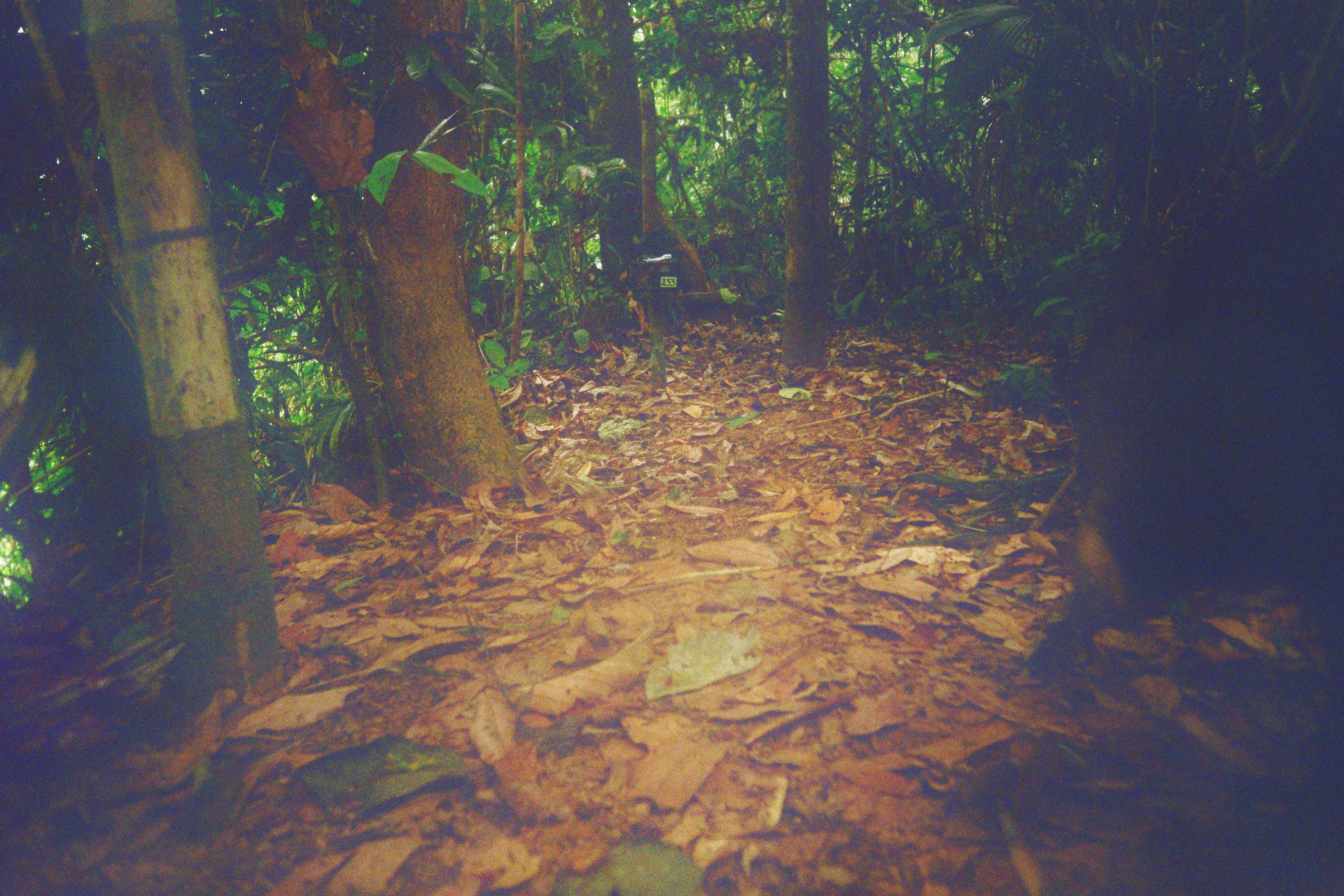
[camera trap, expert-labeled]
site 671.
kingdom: Animalia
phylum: Chordata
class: Mammalia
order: Artiodactyla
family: Tayassuidae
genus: Tayassu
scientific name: Tayassu pecari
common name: white-lipped peccary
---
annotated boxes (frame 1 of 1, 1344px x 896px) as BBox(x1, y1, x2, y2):
tayassu pecari: BBox(1022, 157, 1344, 692)